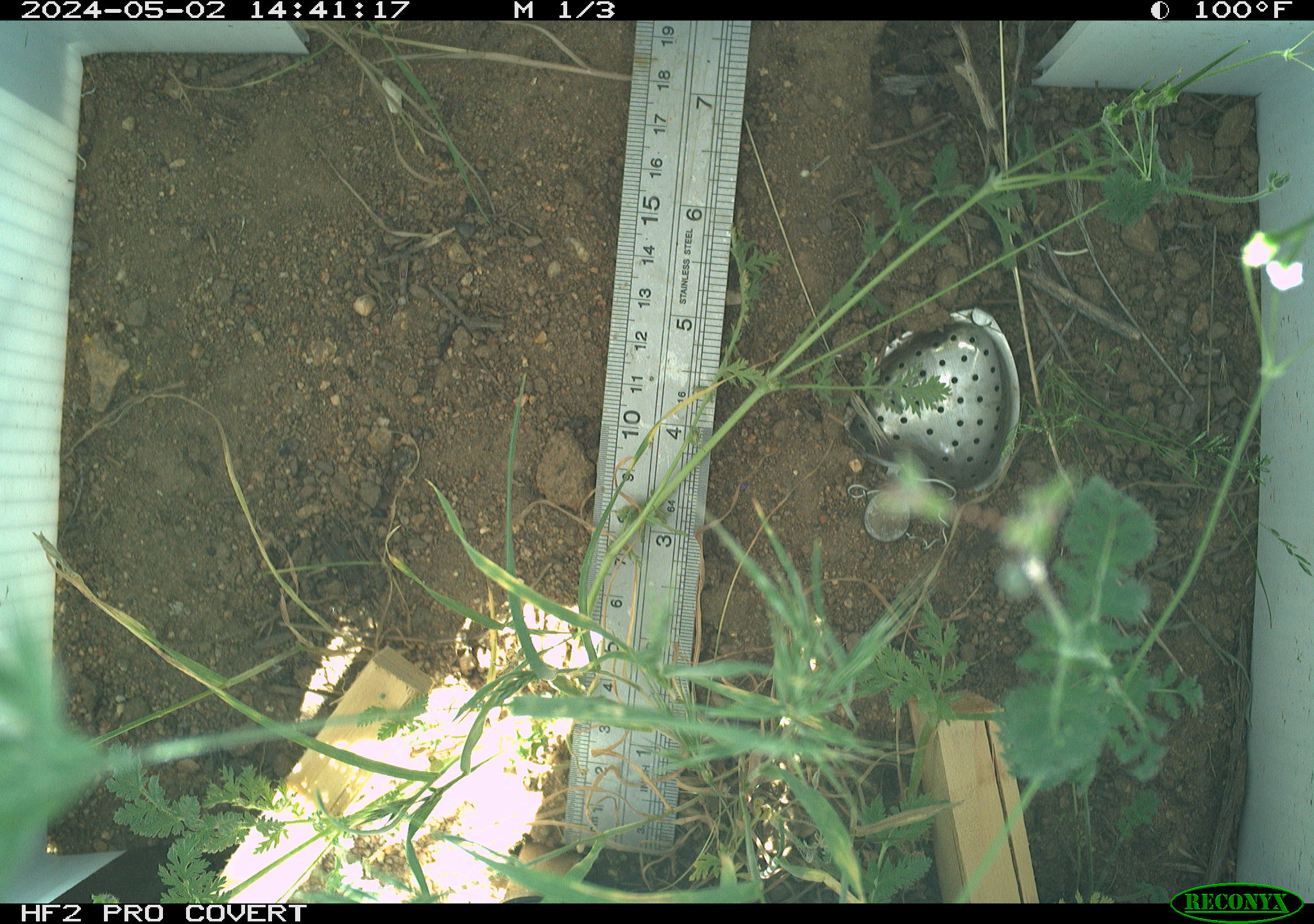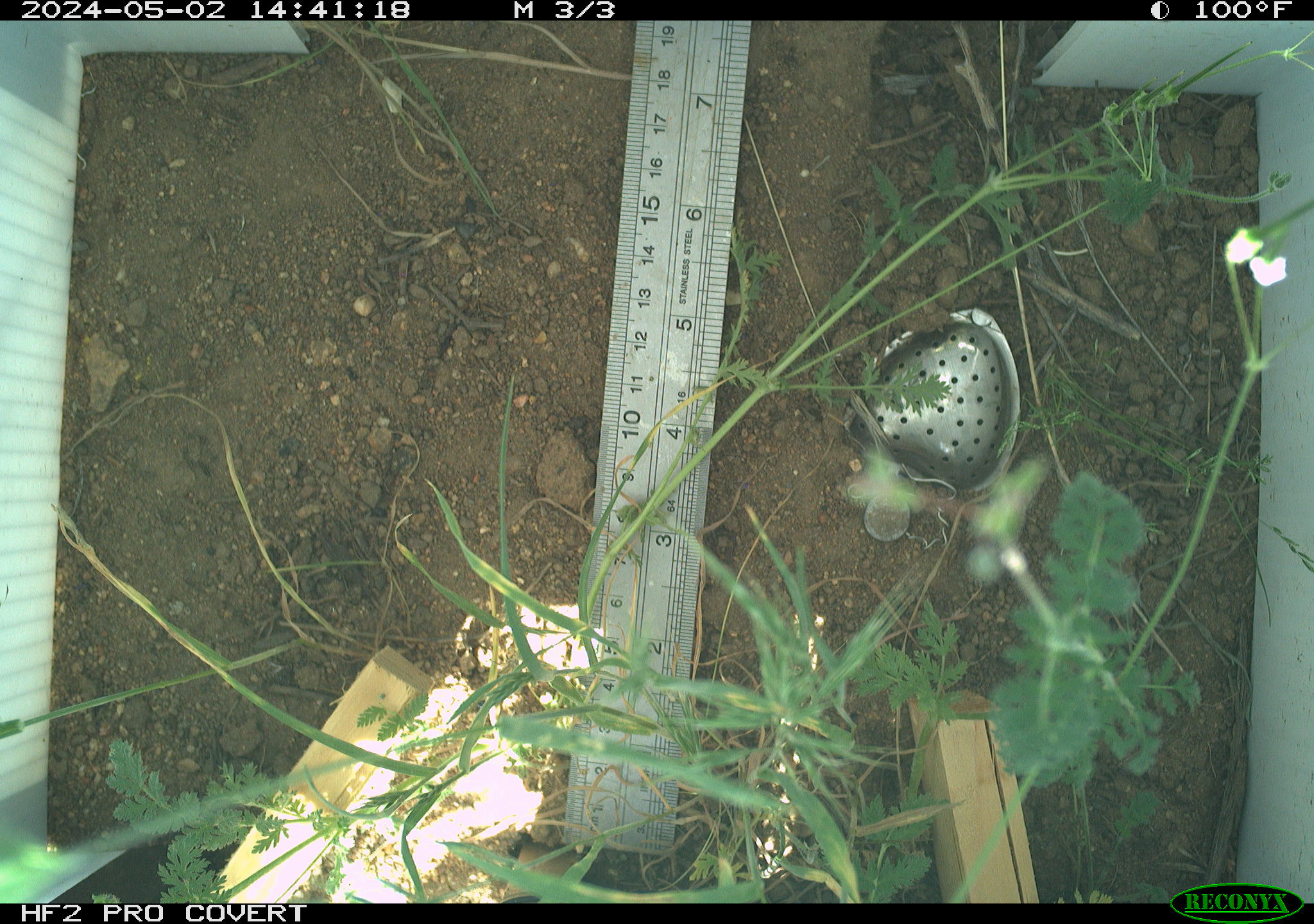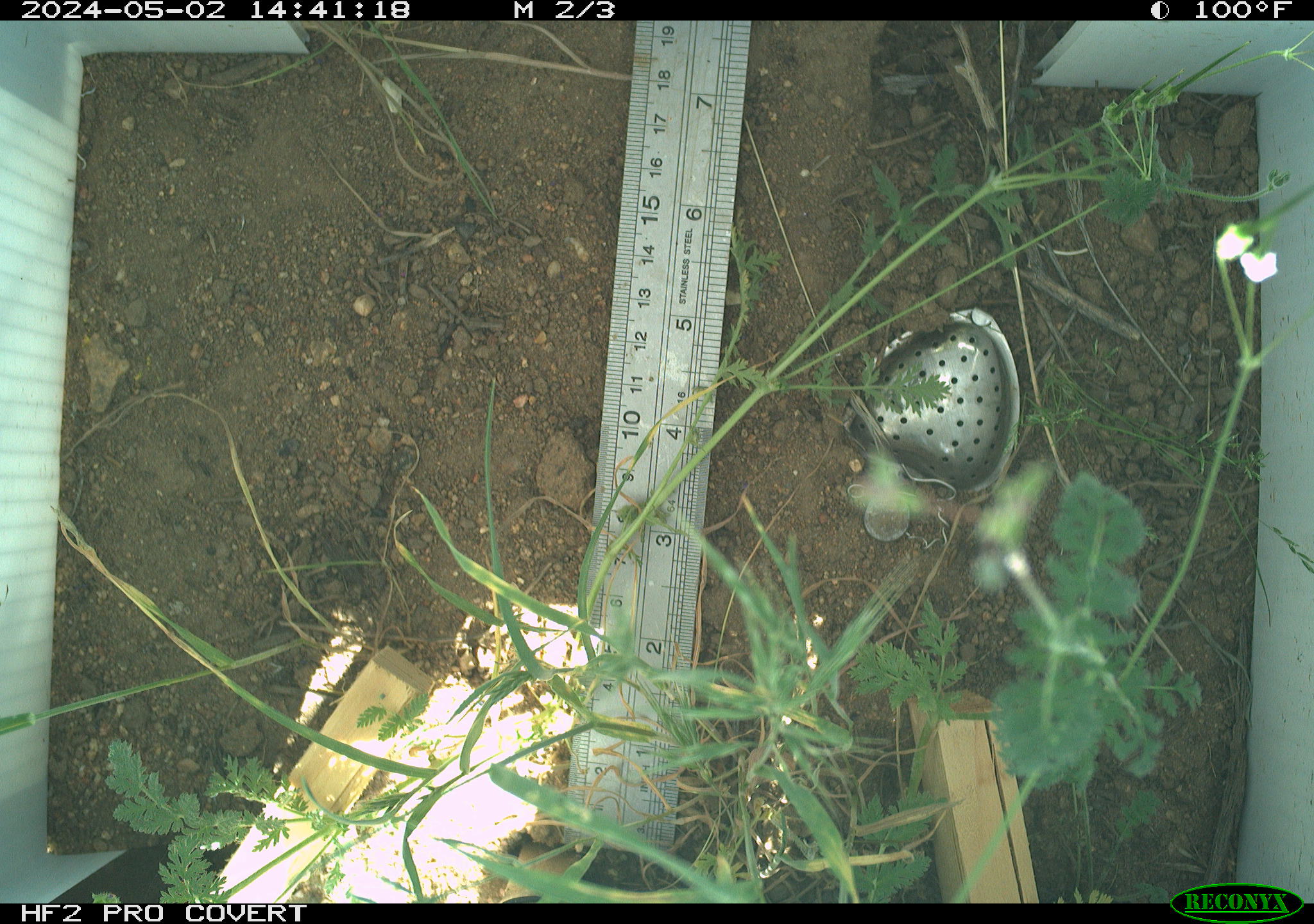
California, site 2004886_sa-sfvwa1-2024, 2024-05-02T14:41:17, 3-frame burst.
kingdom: Animalia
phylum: Arthropoda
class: Insecta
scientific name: Insecta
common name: insect